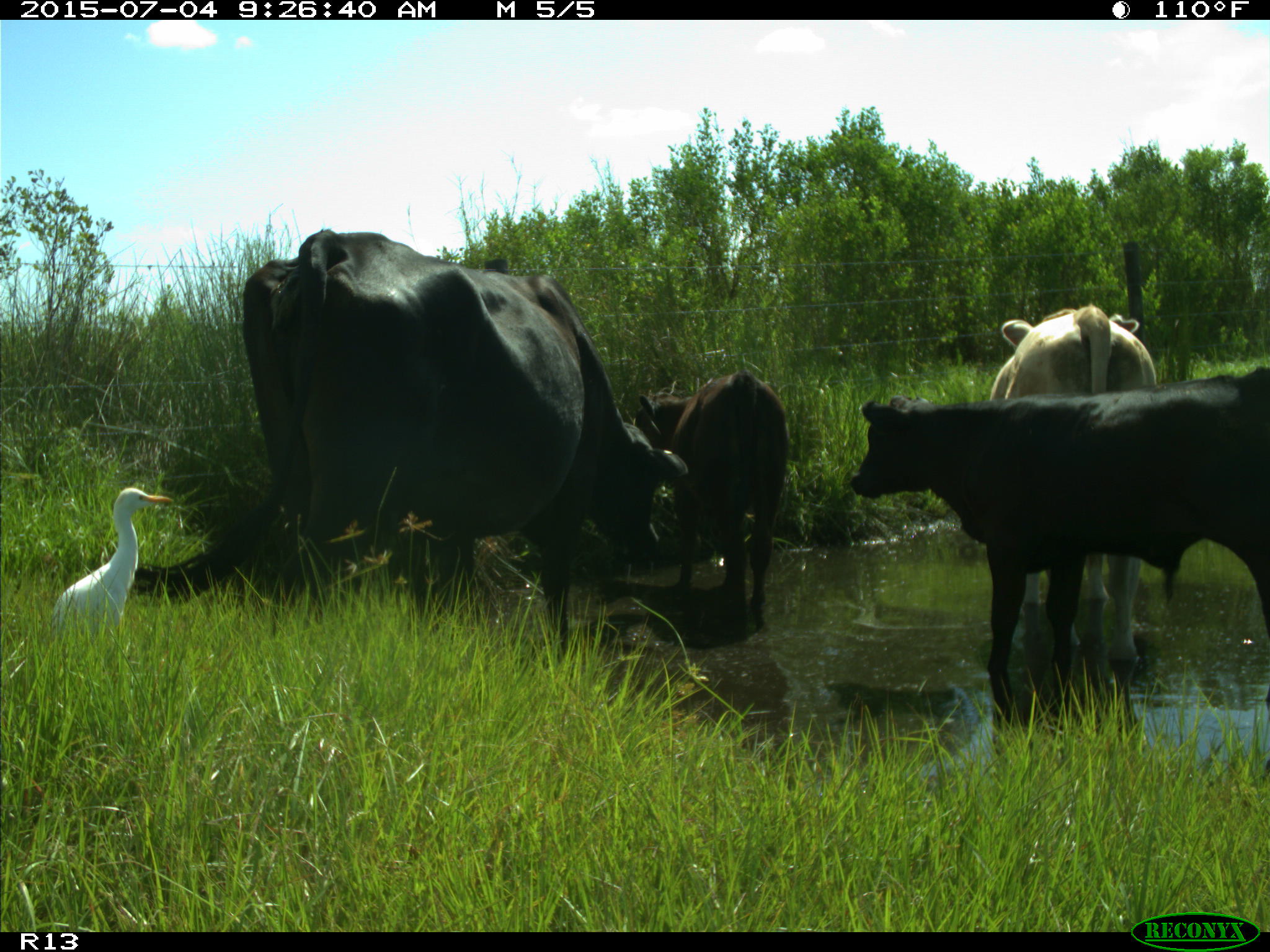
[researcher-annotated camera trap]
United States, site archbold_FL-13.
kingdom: Animalia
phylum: Chordata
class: Mammalia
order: Artiodactyla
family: Bovidae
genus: Bos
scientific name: Bos taurus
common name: domestic cow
Bos taurus (domestic cow).